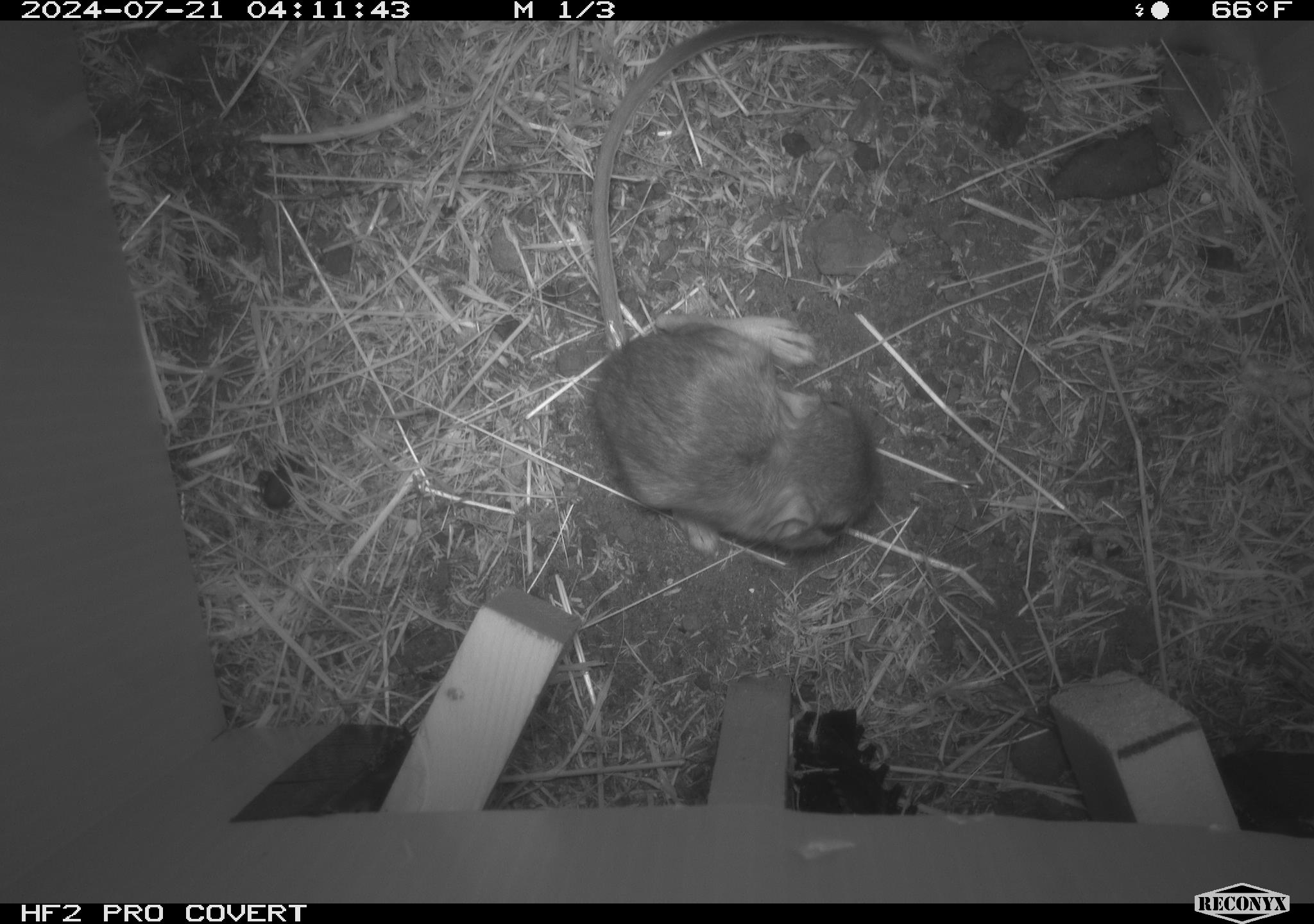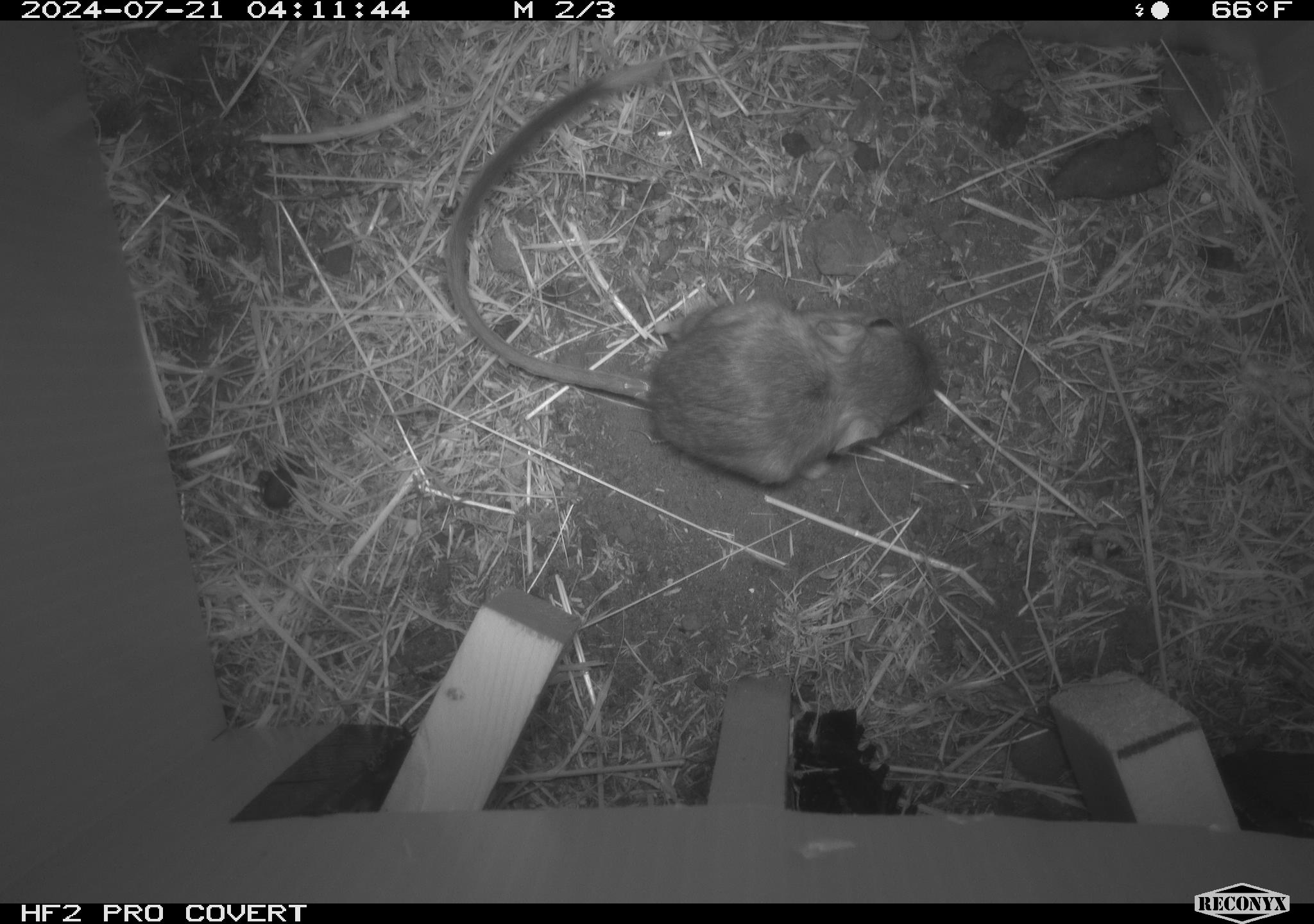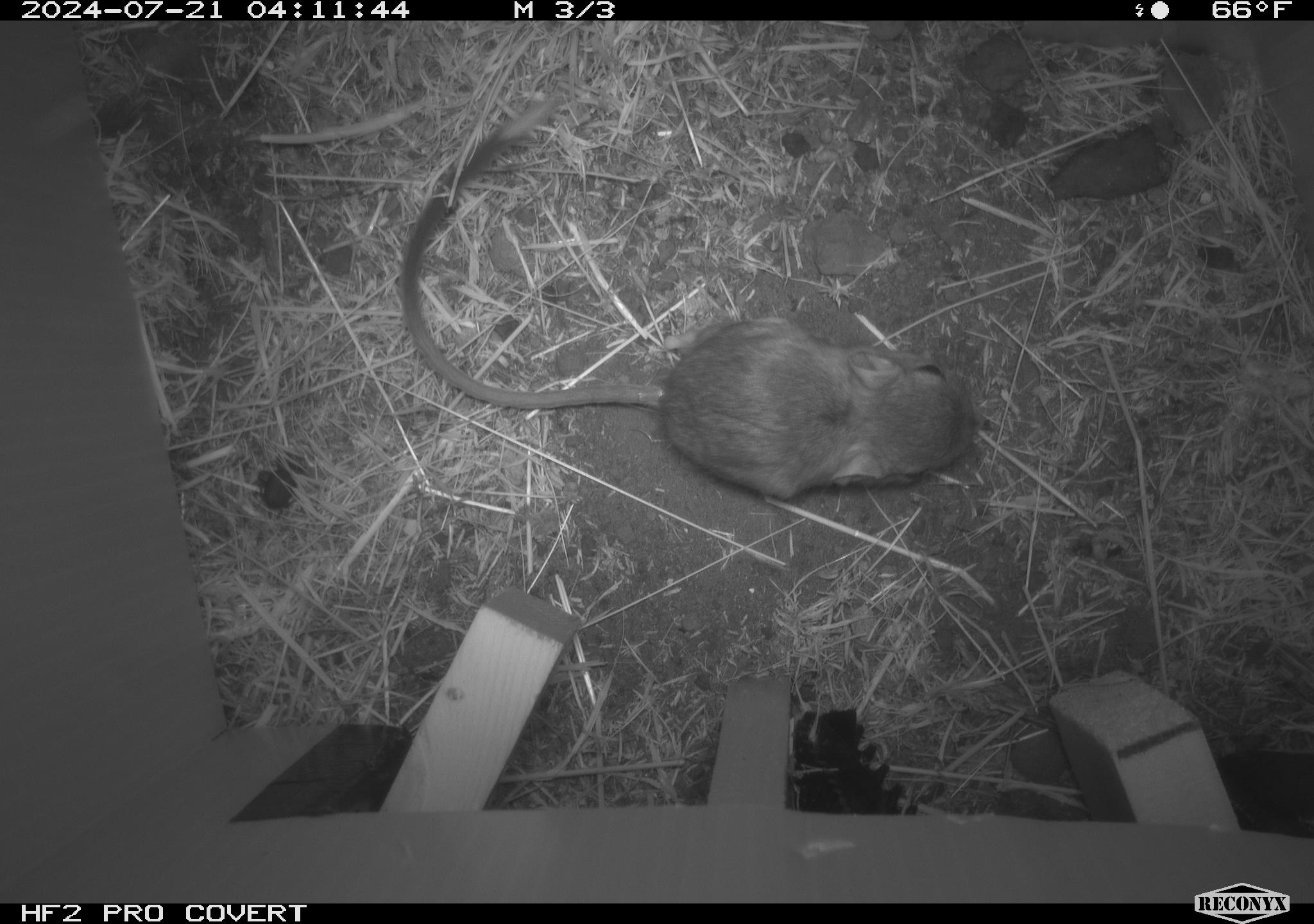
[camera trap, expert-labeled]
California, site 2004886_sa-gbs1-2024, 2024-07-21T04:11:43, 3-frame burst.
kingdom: Animalia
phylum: Chordata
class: Mammalia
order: Rodentia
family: Heteromyidae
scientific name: Heteromyidae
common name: kangaroo rats and pocket mice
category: heteromyidae family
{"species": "heteromyidae family (kangaroo rats and pocket mice) (Heteromyidae)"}